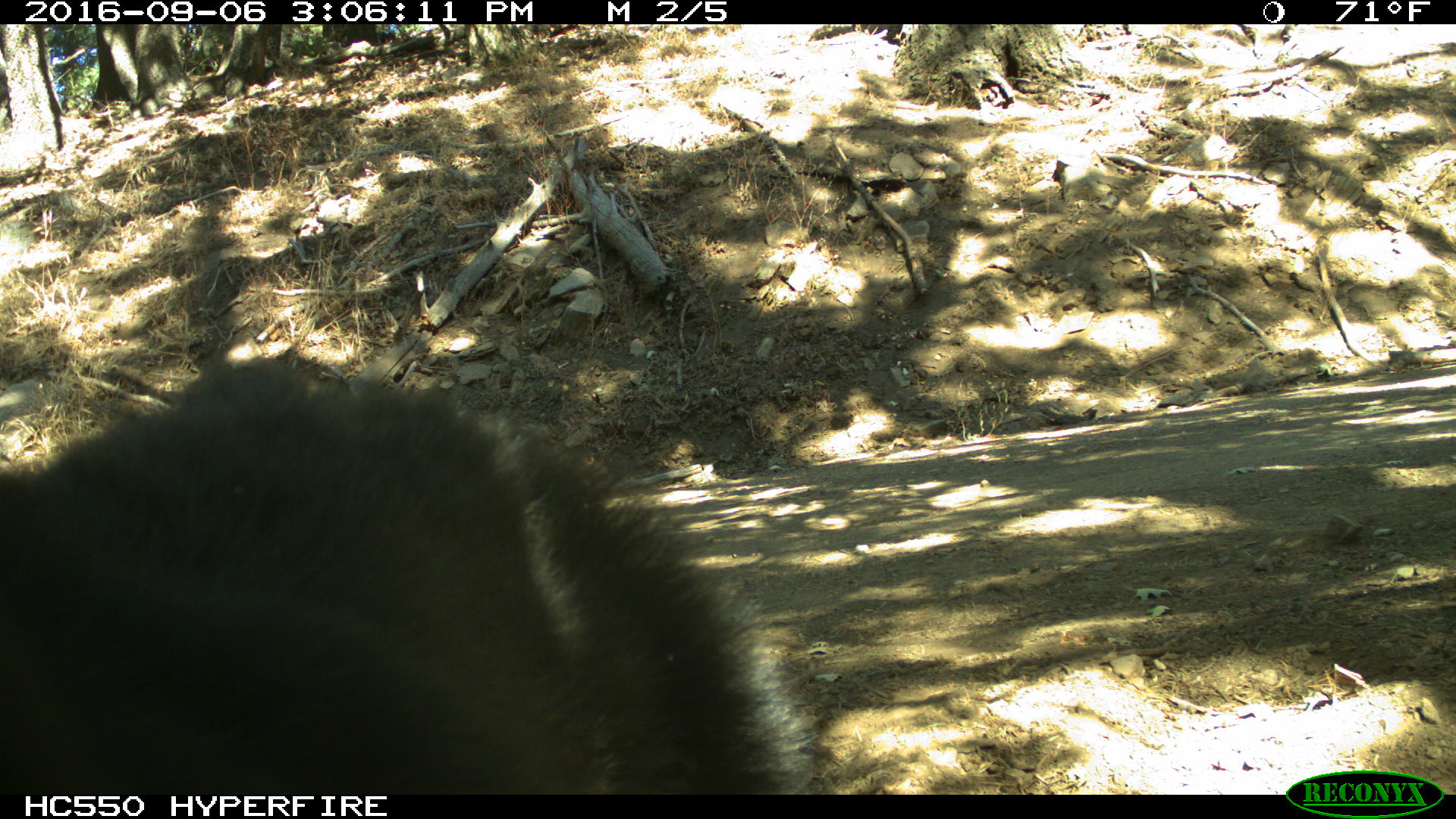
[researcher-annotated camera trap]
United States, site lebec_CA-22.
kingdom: Animalia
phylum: Chordata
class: Mammalia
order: Carnivora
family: Ursidae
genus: Ursus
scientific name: Ursus americanus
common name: american black bear